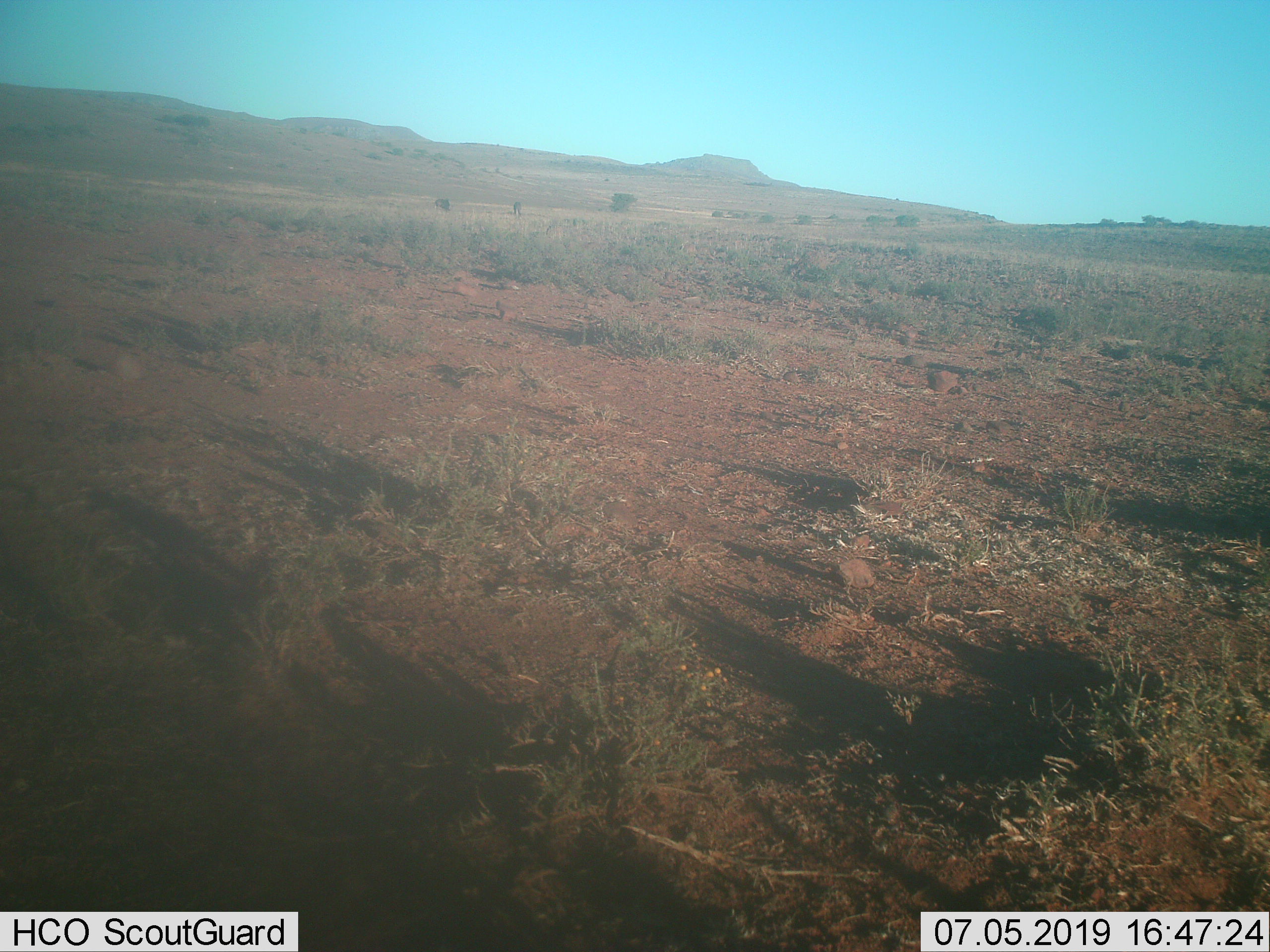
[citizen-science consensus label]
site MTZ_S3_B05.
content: unidentified animal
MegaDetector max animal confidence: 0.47